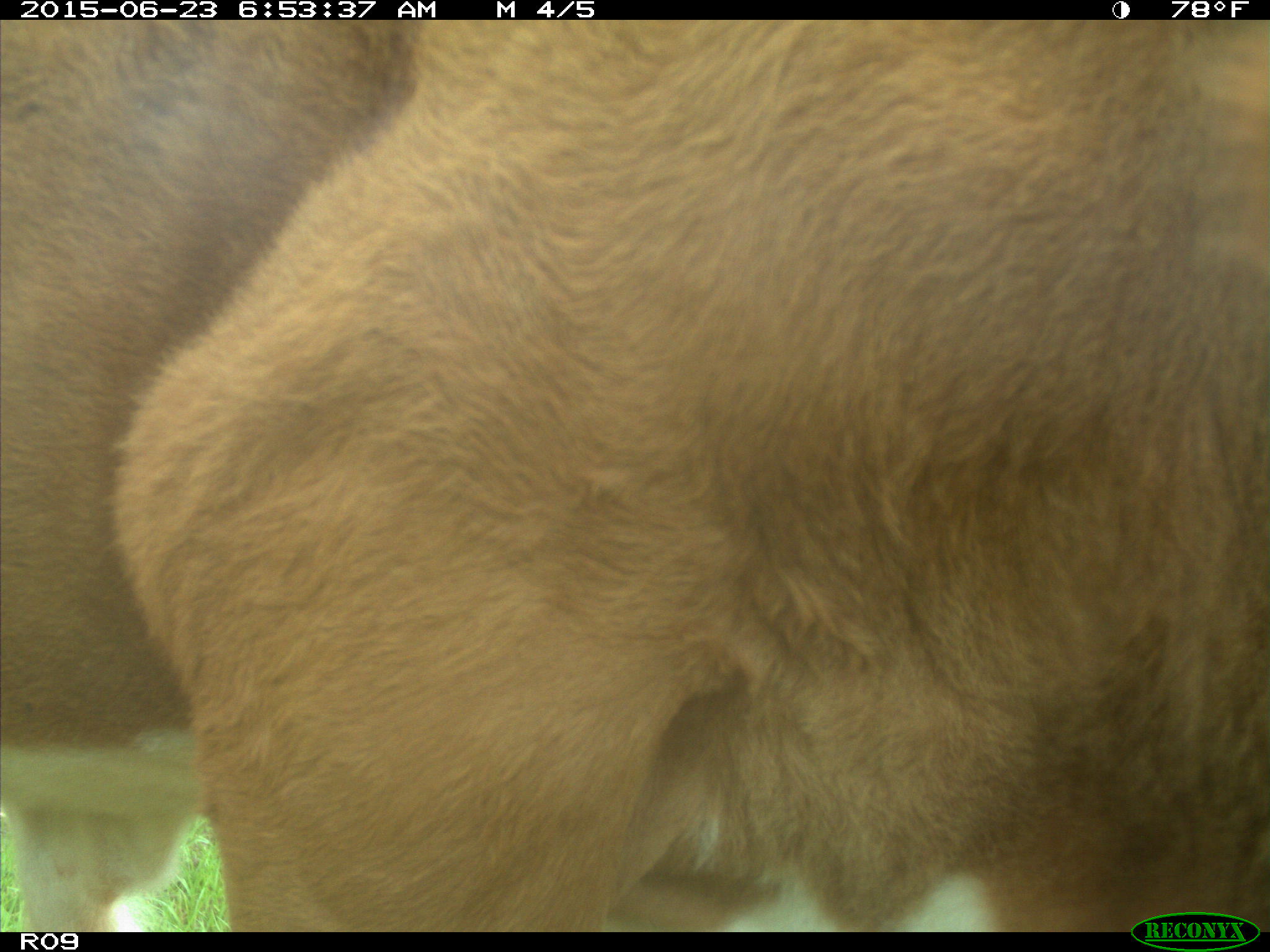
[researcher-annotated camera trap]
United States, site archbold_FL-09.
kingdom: Animalia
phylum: Chordata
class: Mammalia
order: Artiodactyla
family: Bovidae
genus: Bos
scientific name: Bos taurus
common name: domestic cow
Bos taurus (domestic cow).